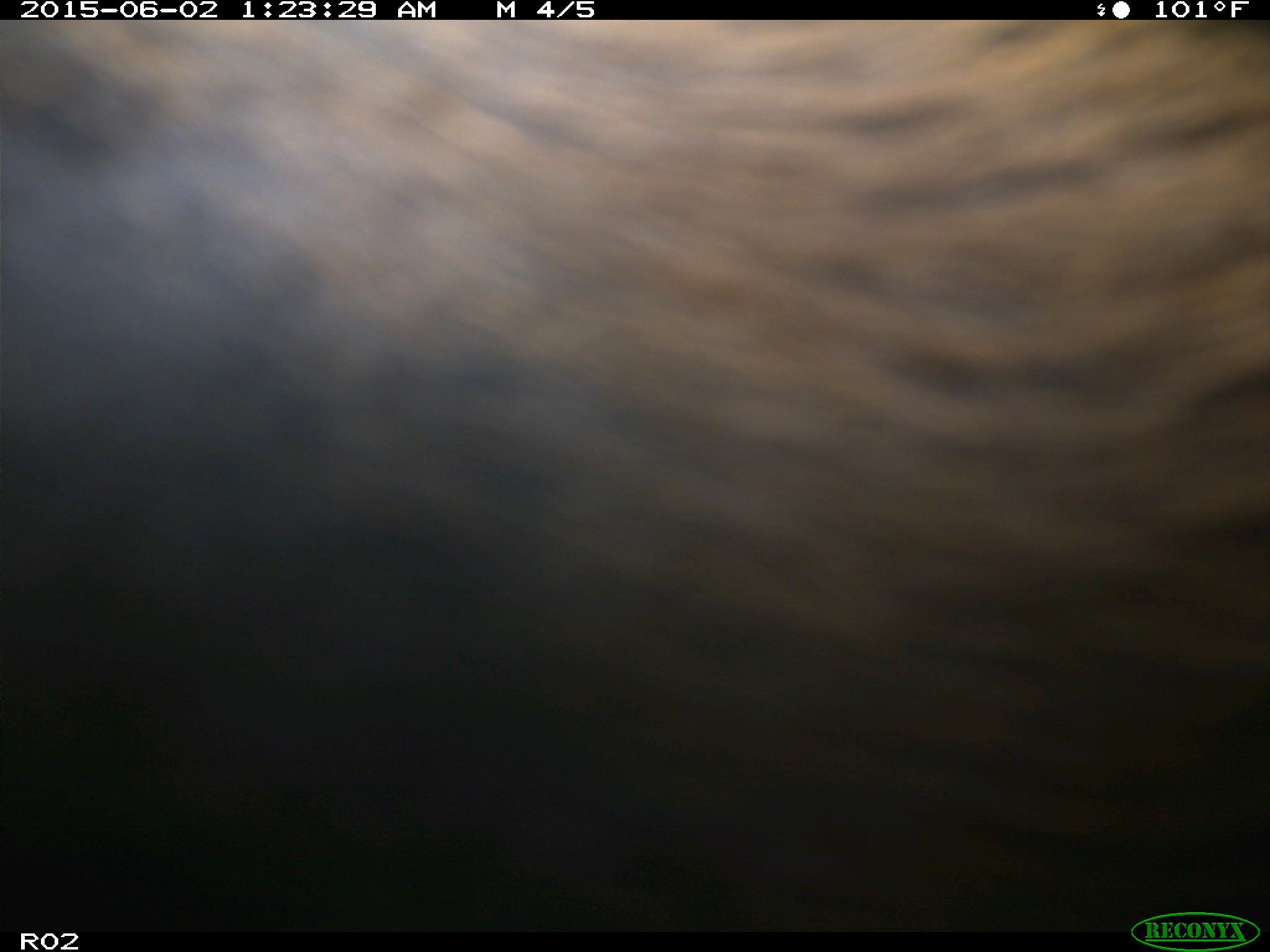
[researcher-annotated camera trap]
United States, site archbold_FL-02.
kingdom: Animalia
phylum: Chordata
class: Mammalia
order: Artiodactyla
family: Bovidae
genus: Bos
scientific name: Bos taurus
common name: domestic cow